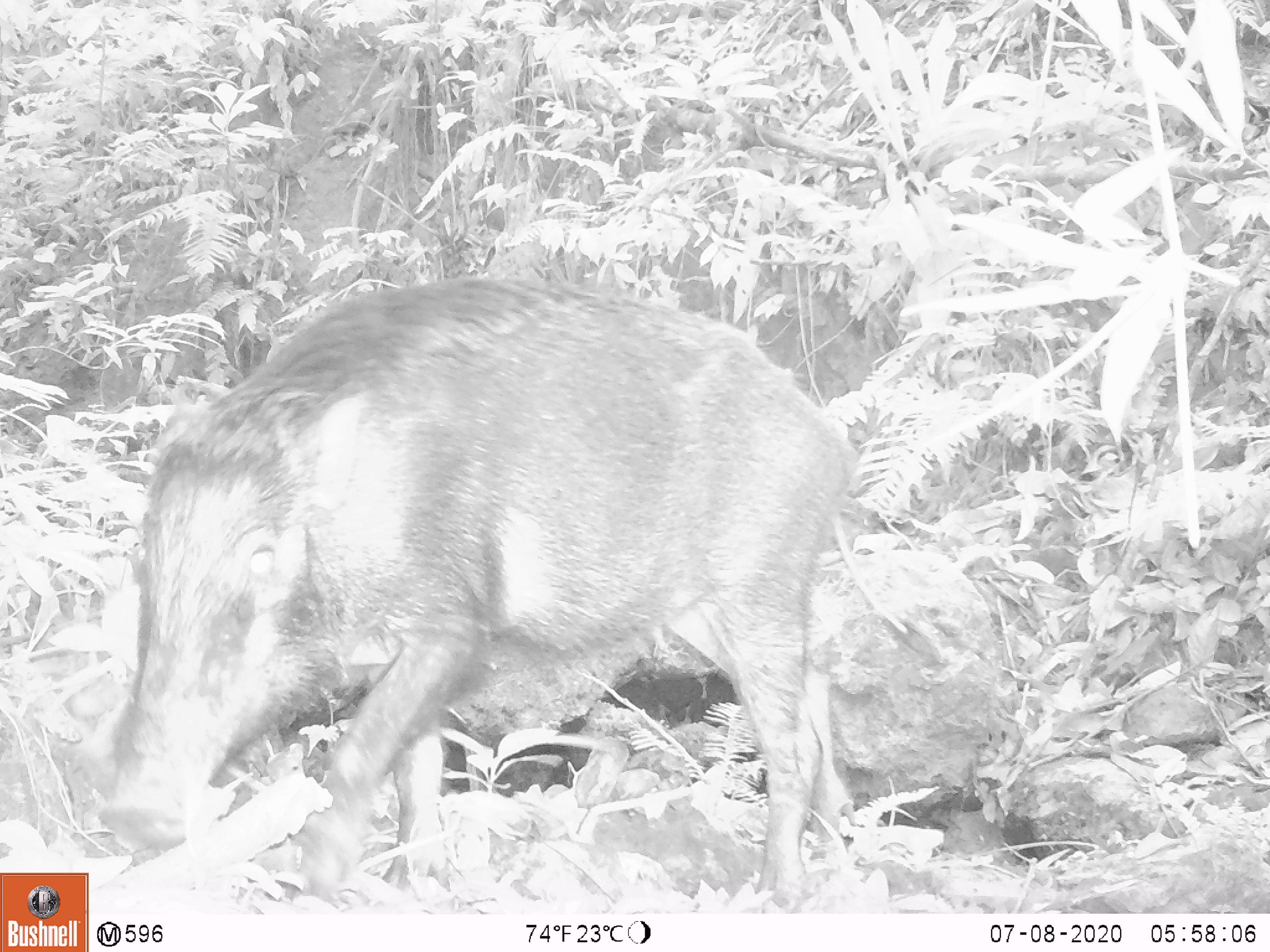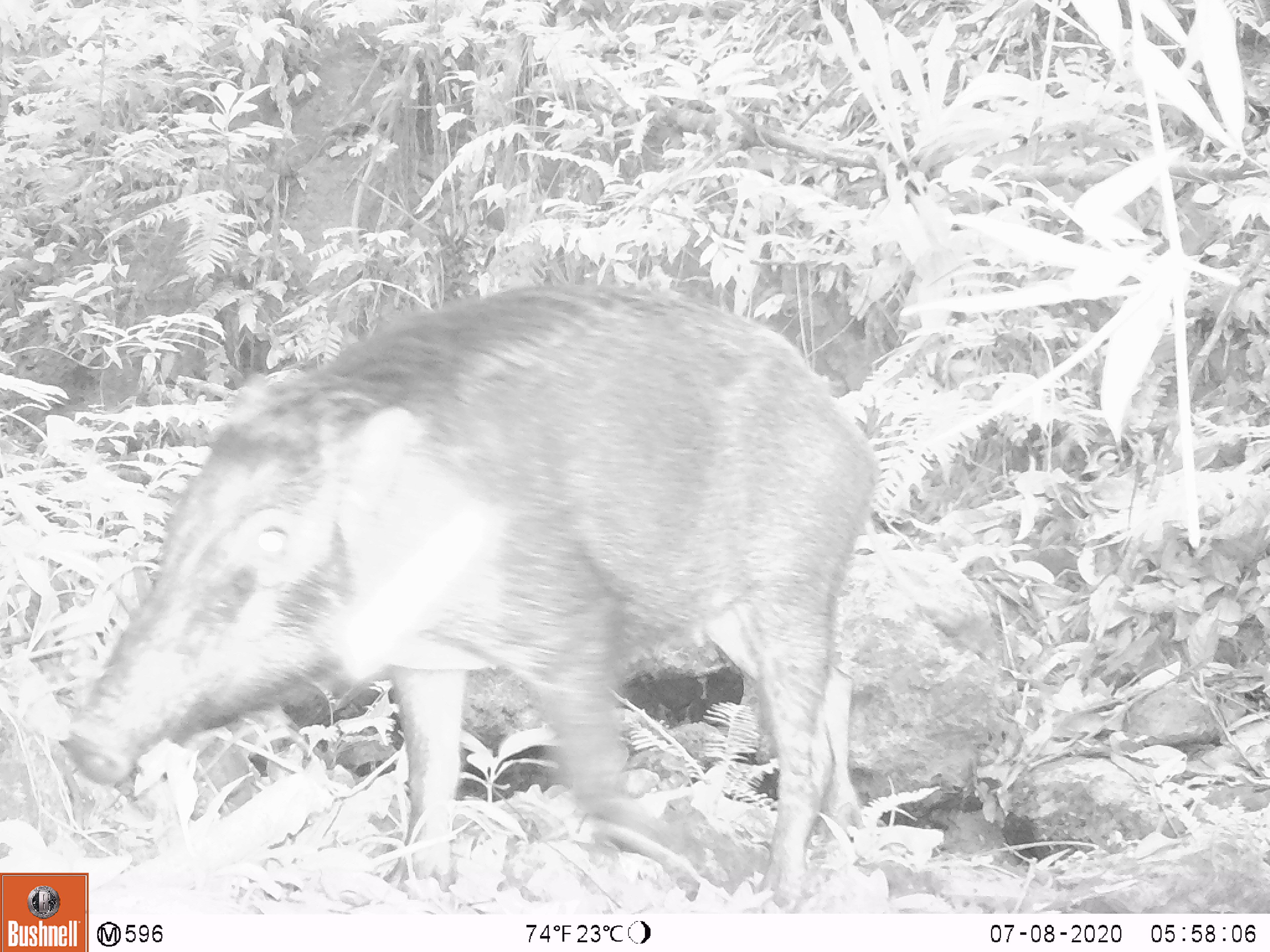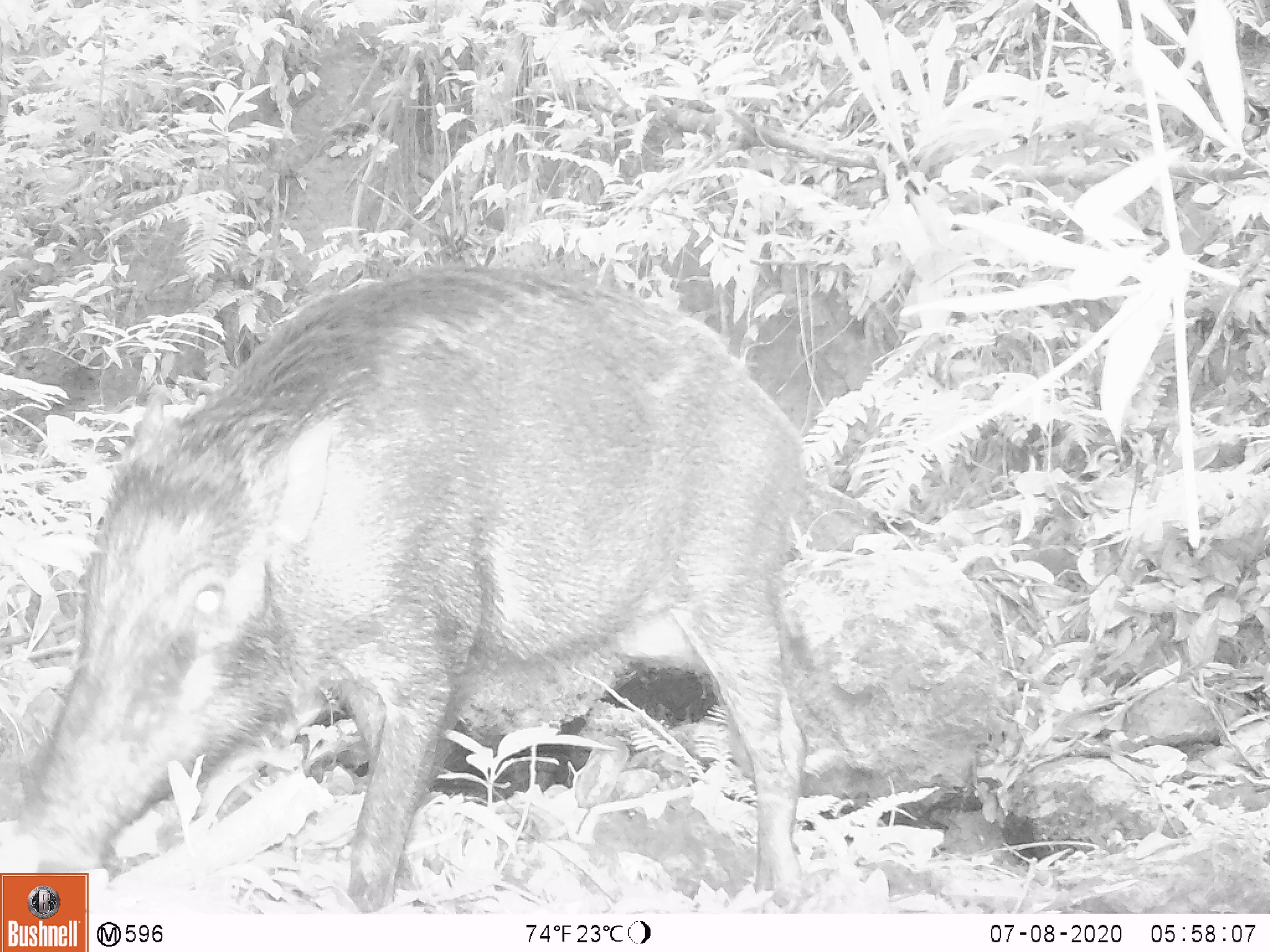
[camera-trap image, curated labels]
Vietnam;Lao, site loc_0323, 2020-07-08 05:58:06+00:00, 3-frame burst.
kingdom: Animalia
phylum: Chordata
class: Mammalia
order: Artiodactyla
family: Suidae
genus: Sus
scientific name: Sus scrofa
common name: eurasian wild pig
Eurasian wild pig (Sus scrofa). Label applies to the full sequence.